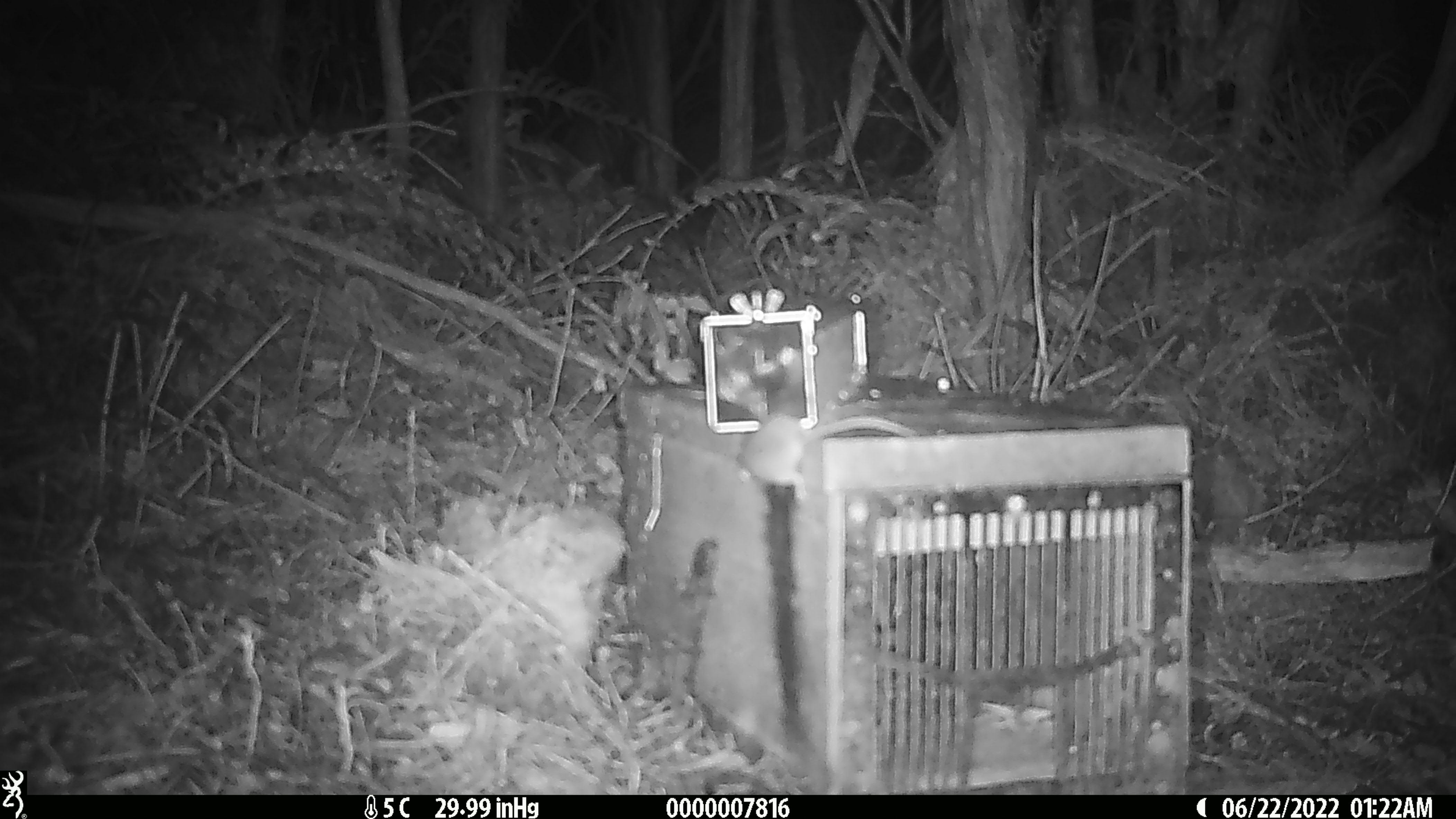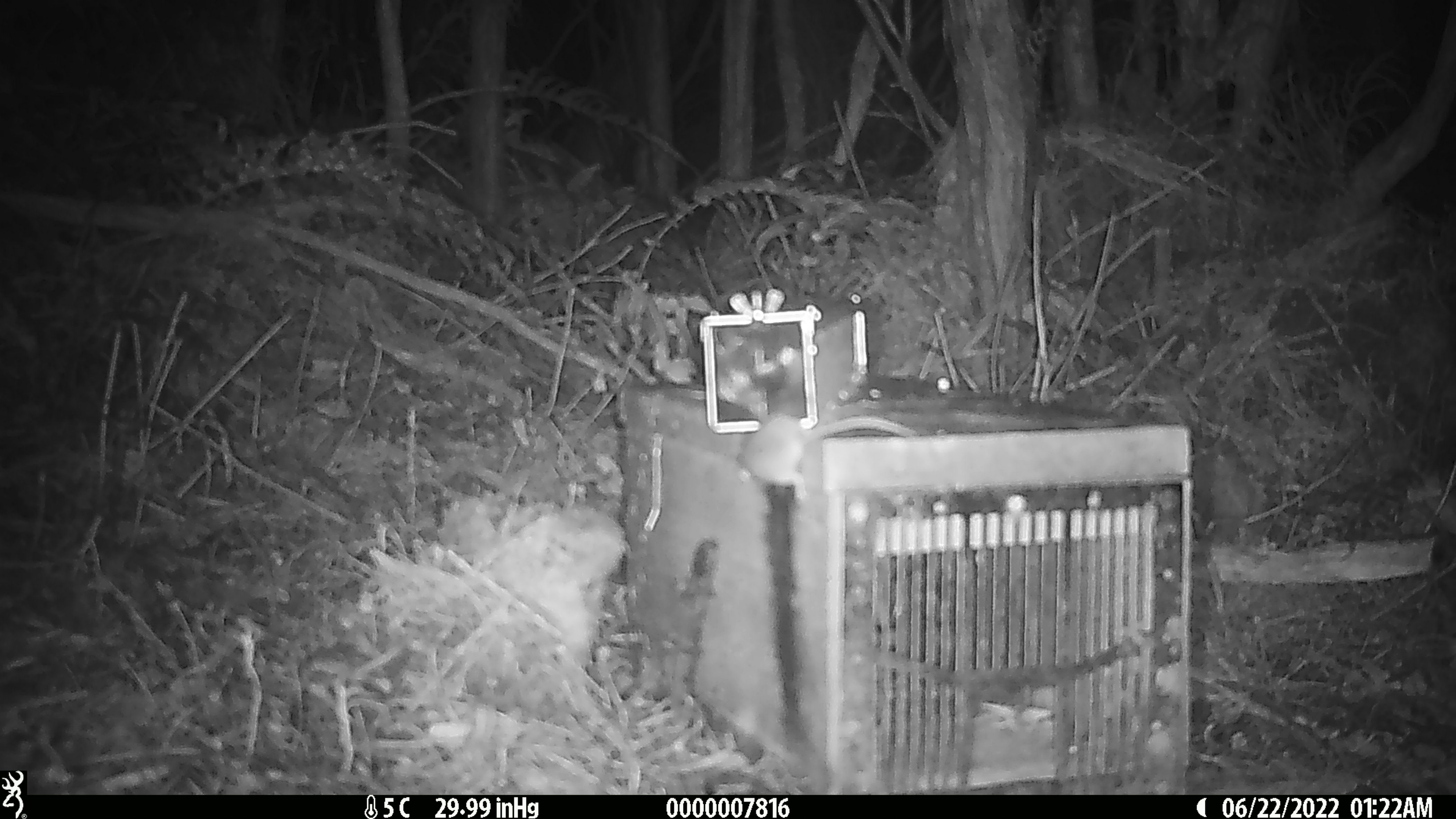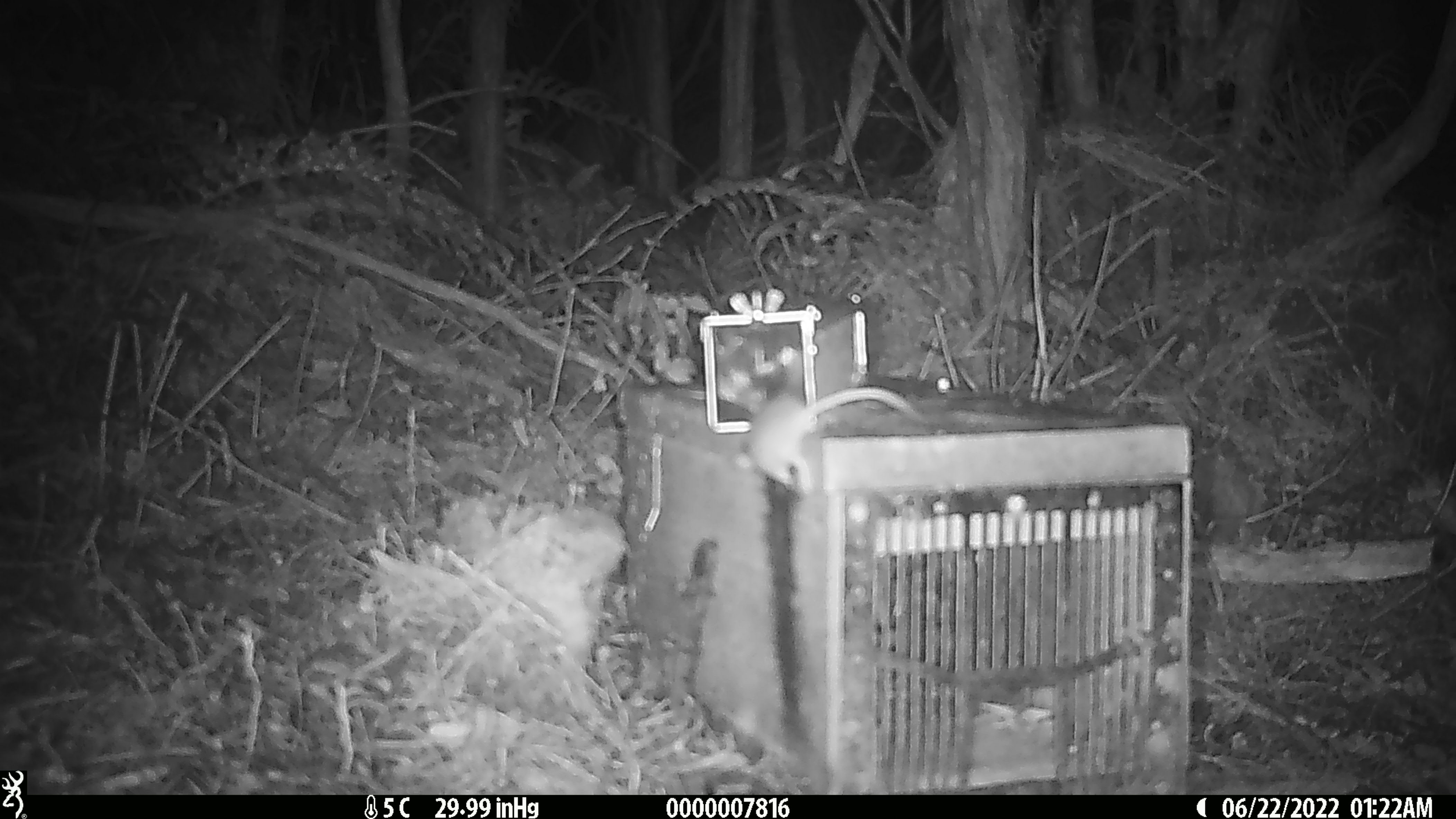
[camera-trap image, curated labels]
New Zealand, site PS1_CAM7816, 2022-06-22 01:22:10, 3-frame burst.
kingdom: Animalia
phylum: Chordata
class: Mammalia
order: Rodentia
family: Muridae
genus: Mus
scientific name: Mus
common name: mouse